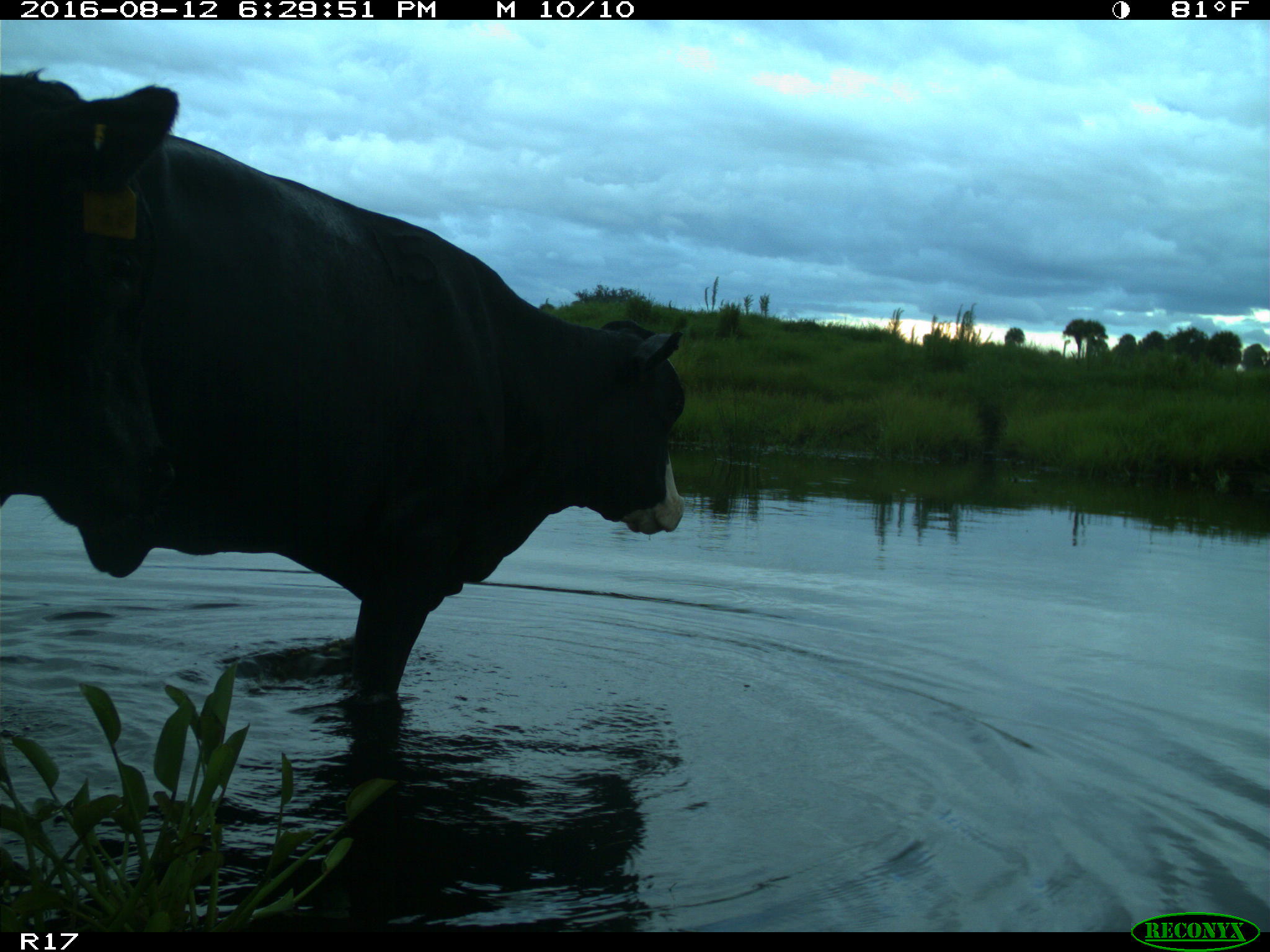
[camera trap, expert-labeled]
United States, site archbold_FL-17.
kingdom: Animalia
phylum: Chordata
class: Mammalia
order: Artiodactyla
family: Bovidae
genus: Bos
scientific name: Bos taurus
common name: domestic cow